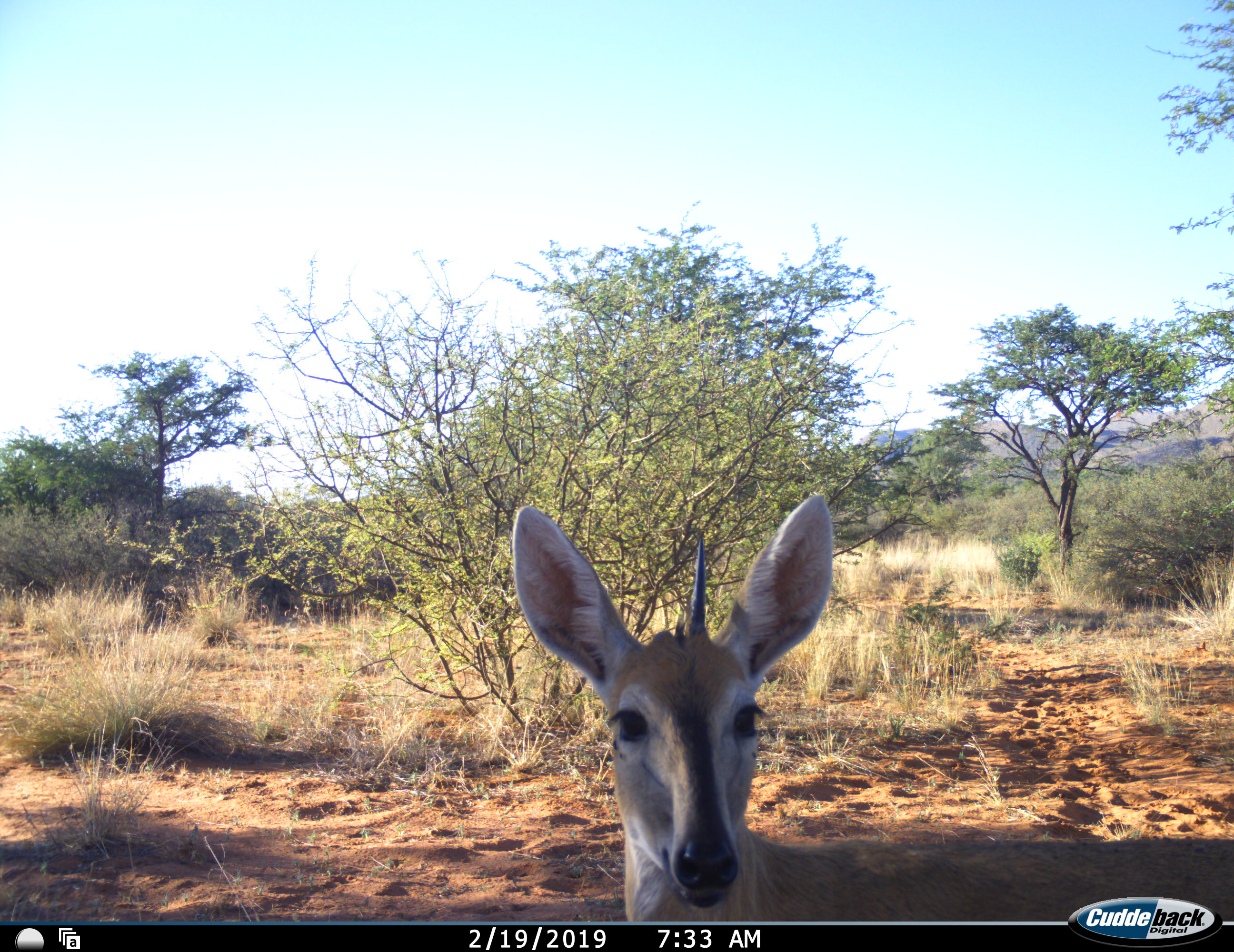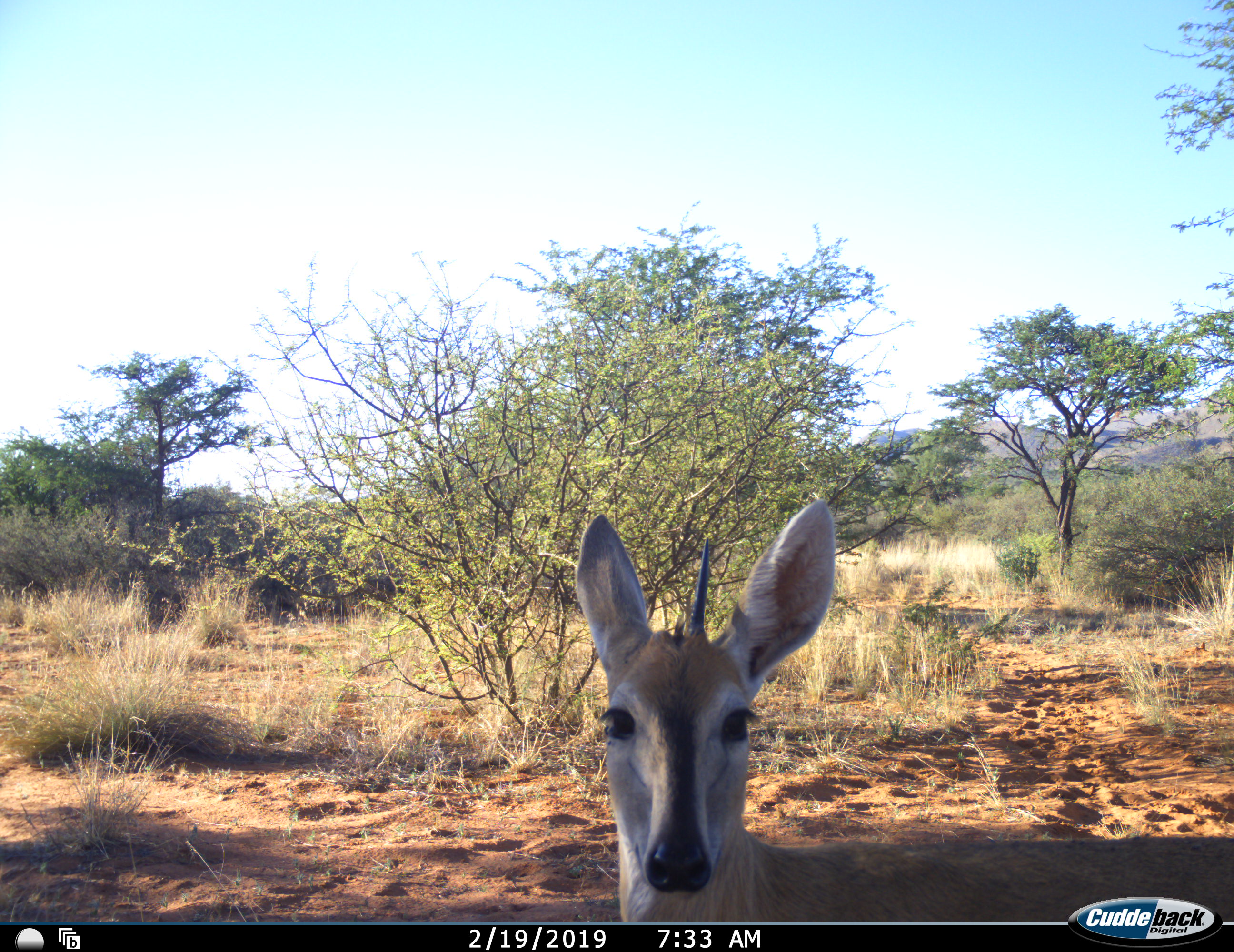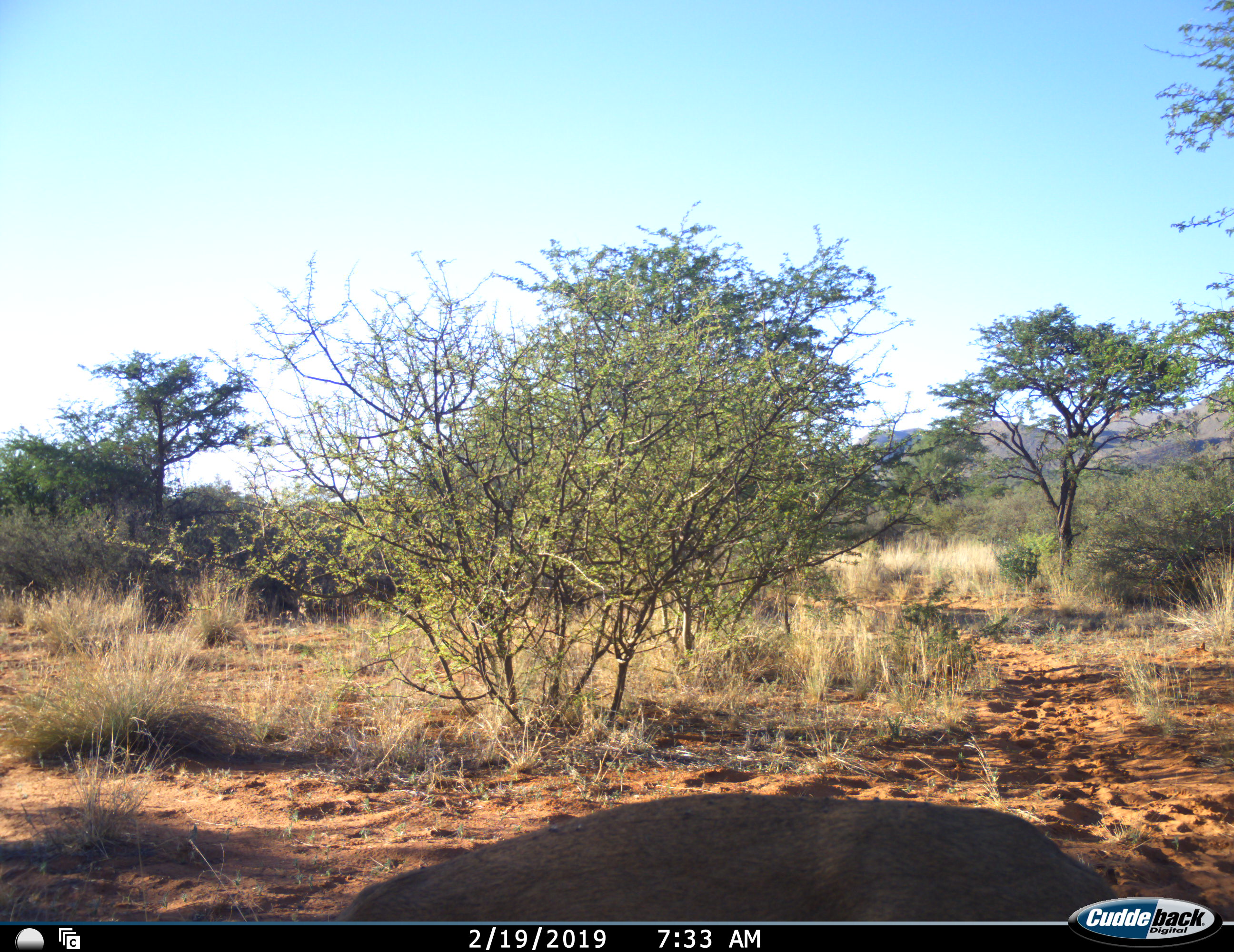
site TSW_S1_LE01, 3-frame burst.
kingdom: Animalia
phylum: Chordata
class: Mammalia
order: Artiodactyla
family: Bovidae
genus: Sylvicapra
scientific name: Sylvicapra grimmia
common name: common duiker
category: duikercommongrey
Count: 1.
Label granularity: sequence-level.